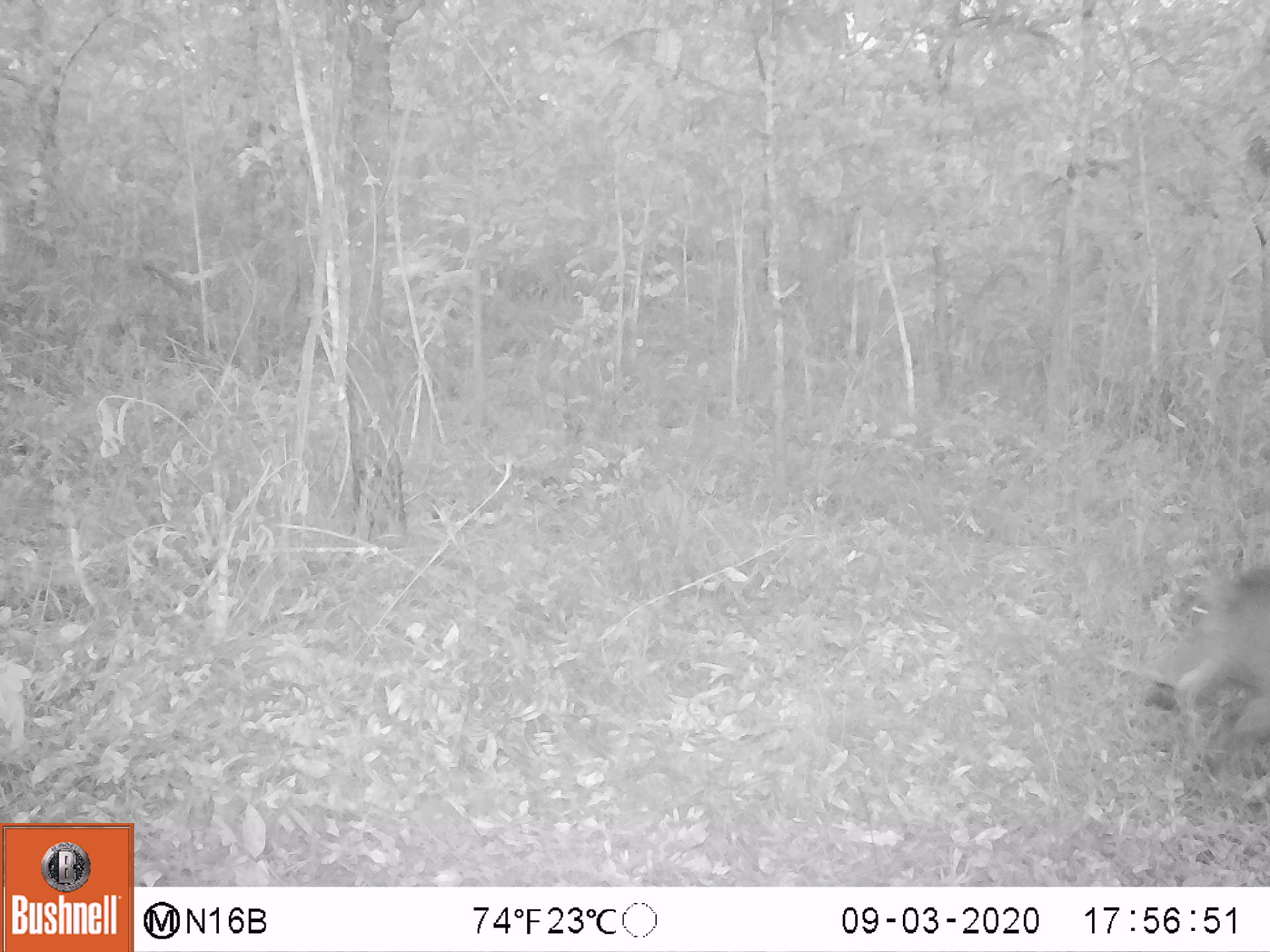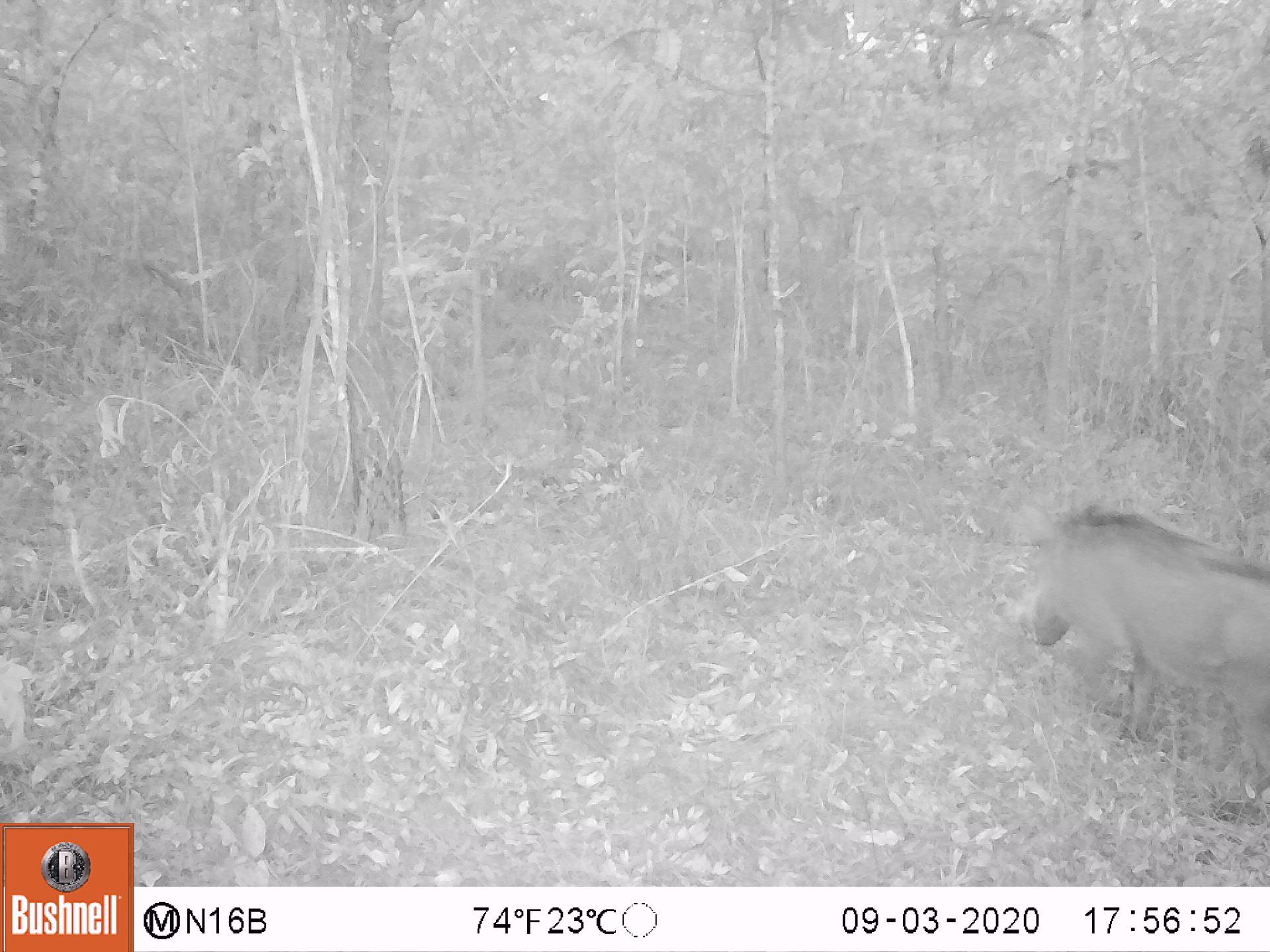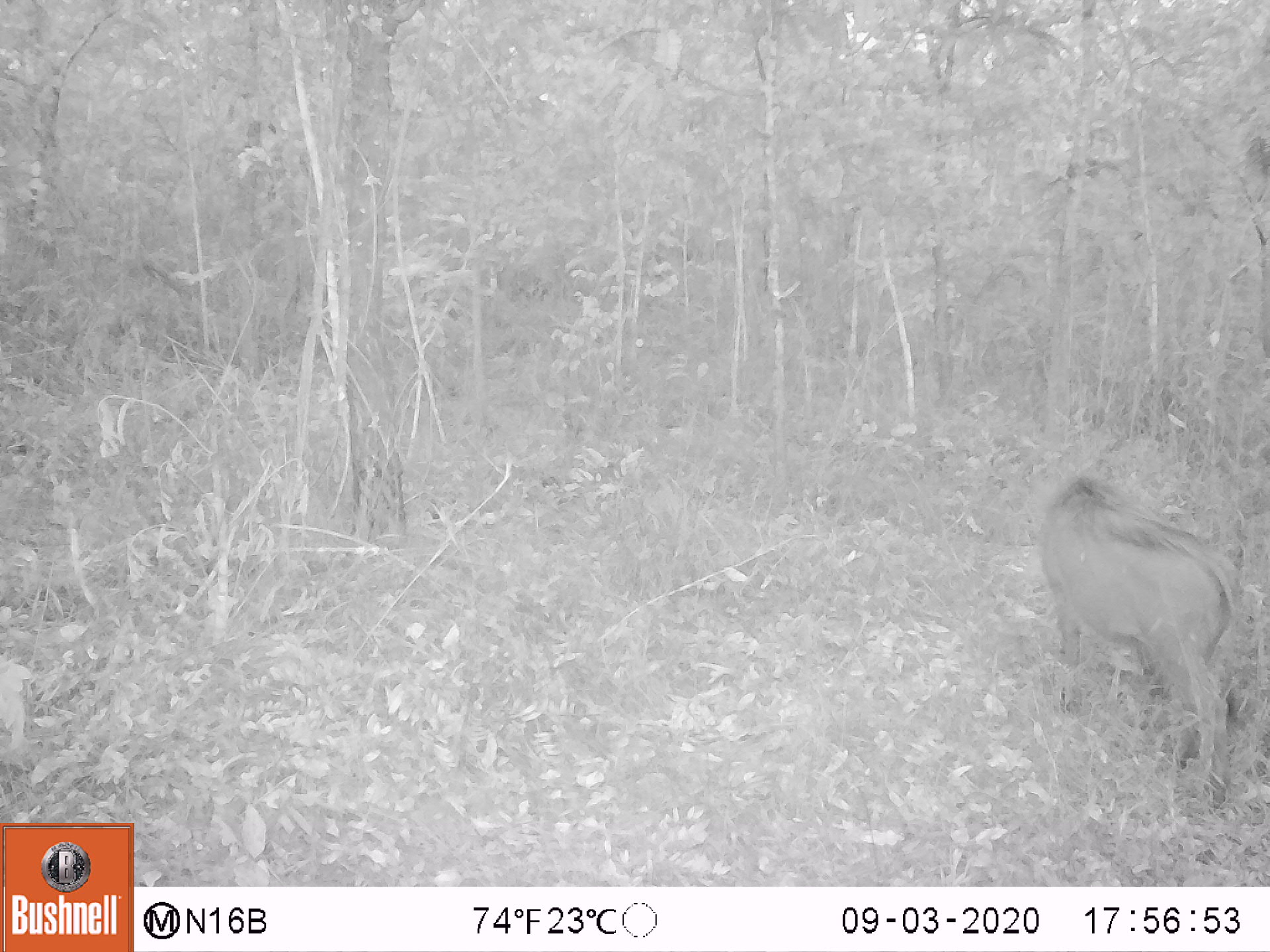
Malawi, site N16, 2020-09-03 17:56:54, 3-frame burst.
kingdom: Animalia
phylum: Chordata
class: Mammalia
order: Artiodactyla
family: Suidae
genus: Phacochoerus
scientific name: Phacochoerus africanus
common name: common warthog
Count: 1.